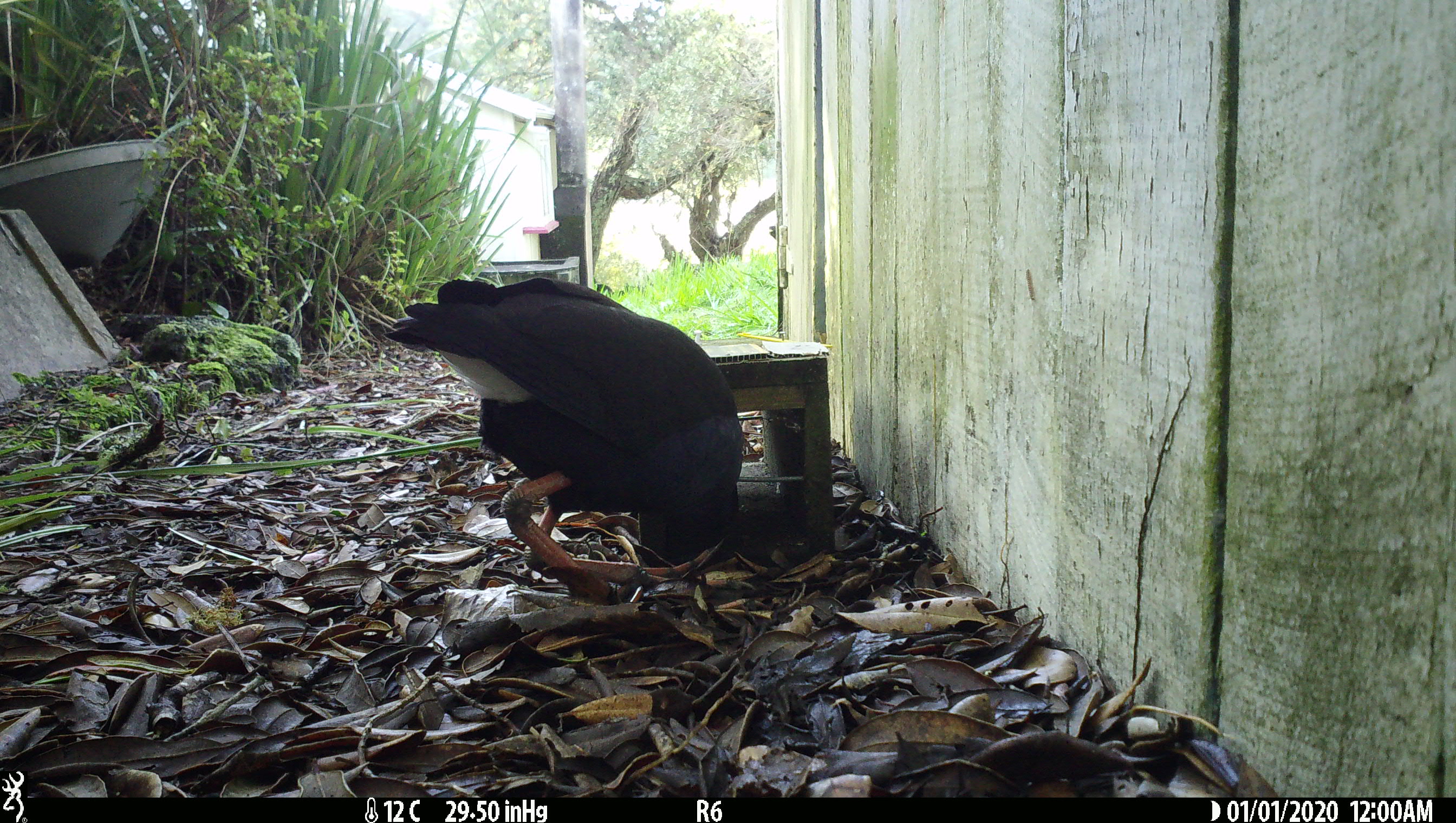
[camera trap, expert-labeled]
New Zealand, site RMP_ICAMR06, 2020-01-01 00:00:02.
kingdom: Animalia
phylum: Chordata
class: Aves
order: Gruiformes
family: Rallidae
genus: Porphyrio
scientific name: Porphyrio melanotus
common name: australasian swamphen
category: pukeko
Pukeko (australasian swamphen) (Porphyrio melanotus).